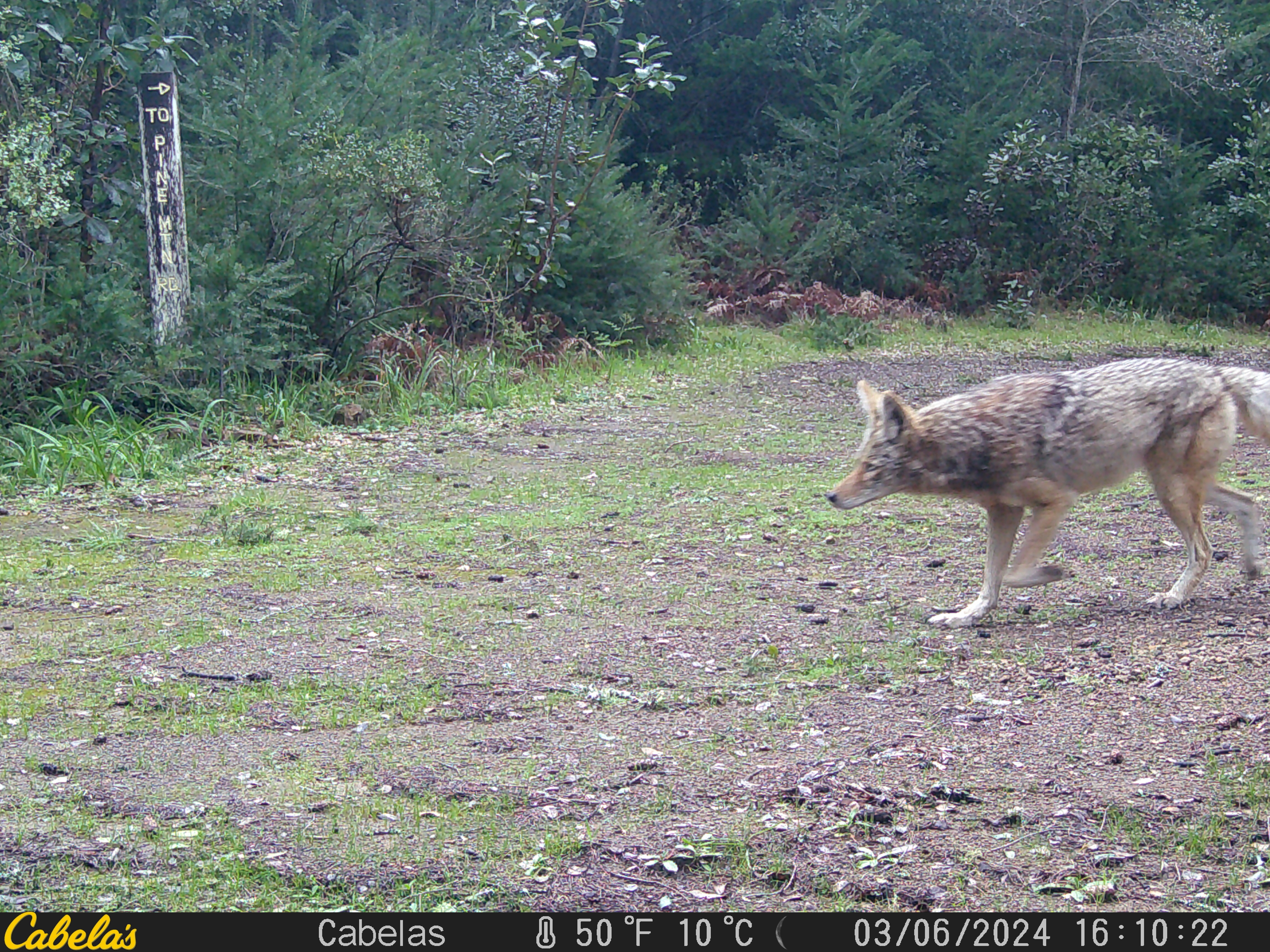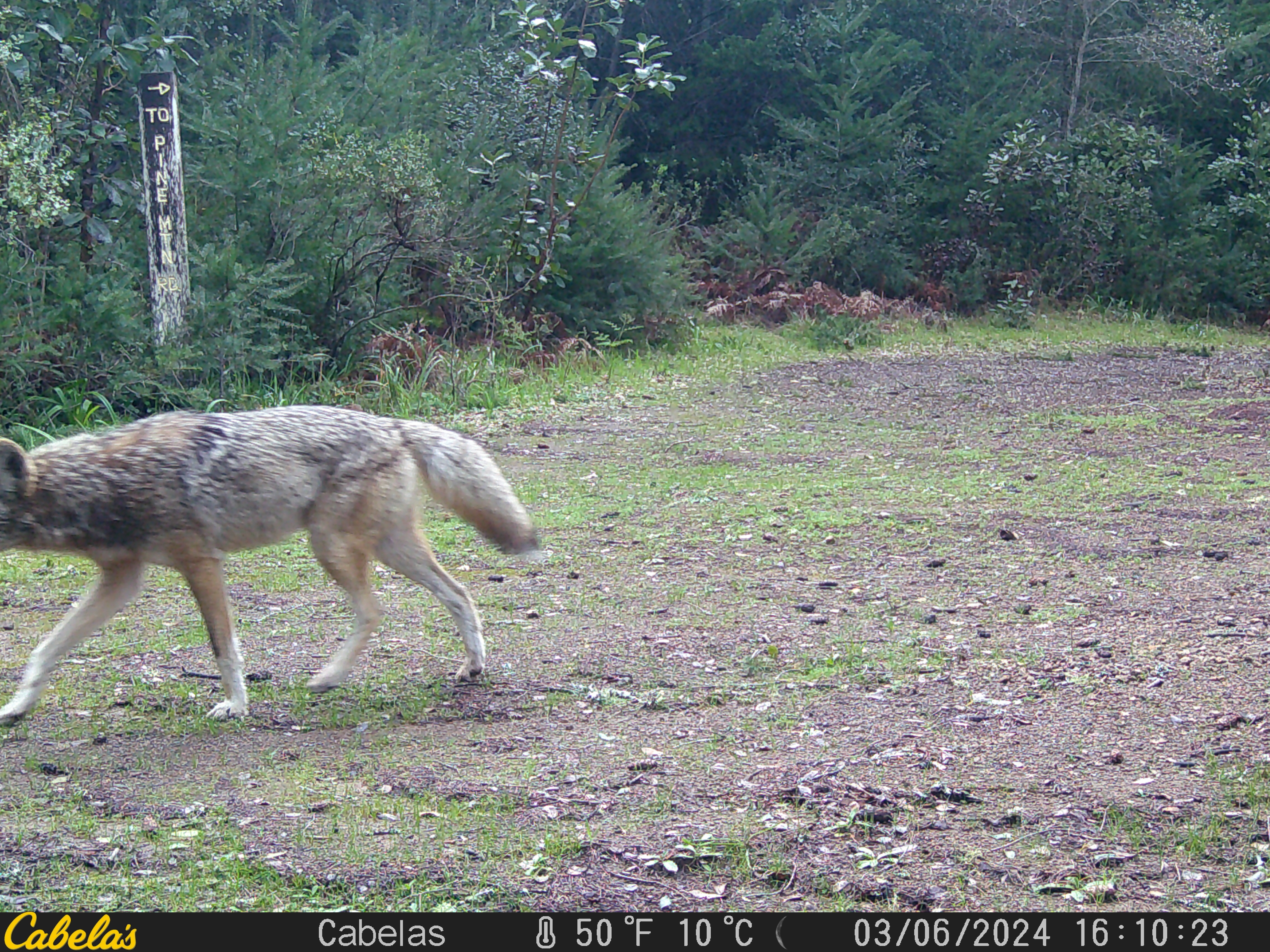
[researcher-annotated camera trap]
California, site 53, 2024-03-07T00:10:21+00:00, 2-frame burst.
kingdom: Animalia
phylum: Chordata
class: Mammalia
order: Carnivora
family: Canidae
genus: Canis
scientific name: Canis latrans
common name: coyote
Coyote (Canis latrans).